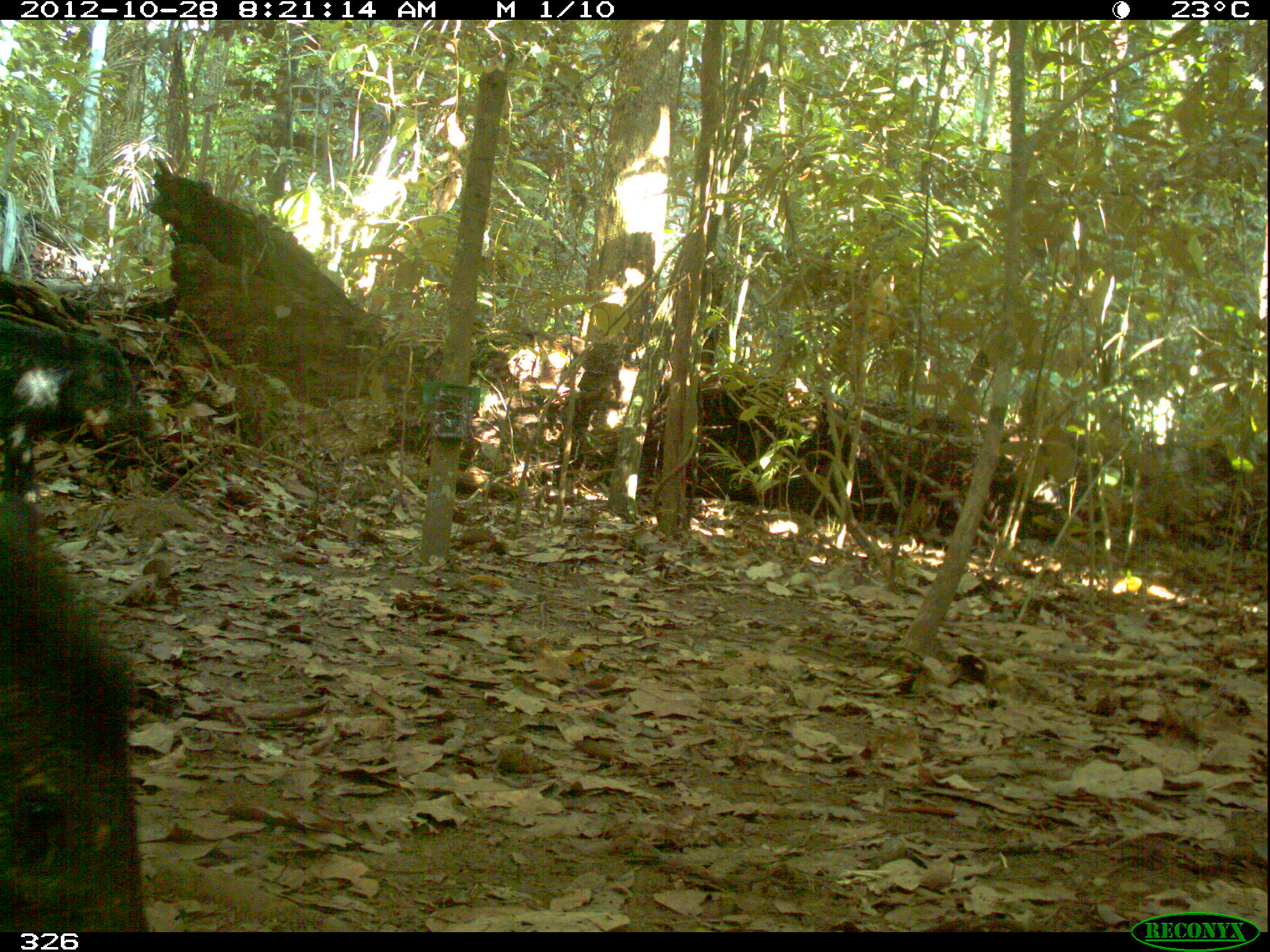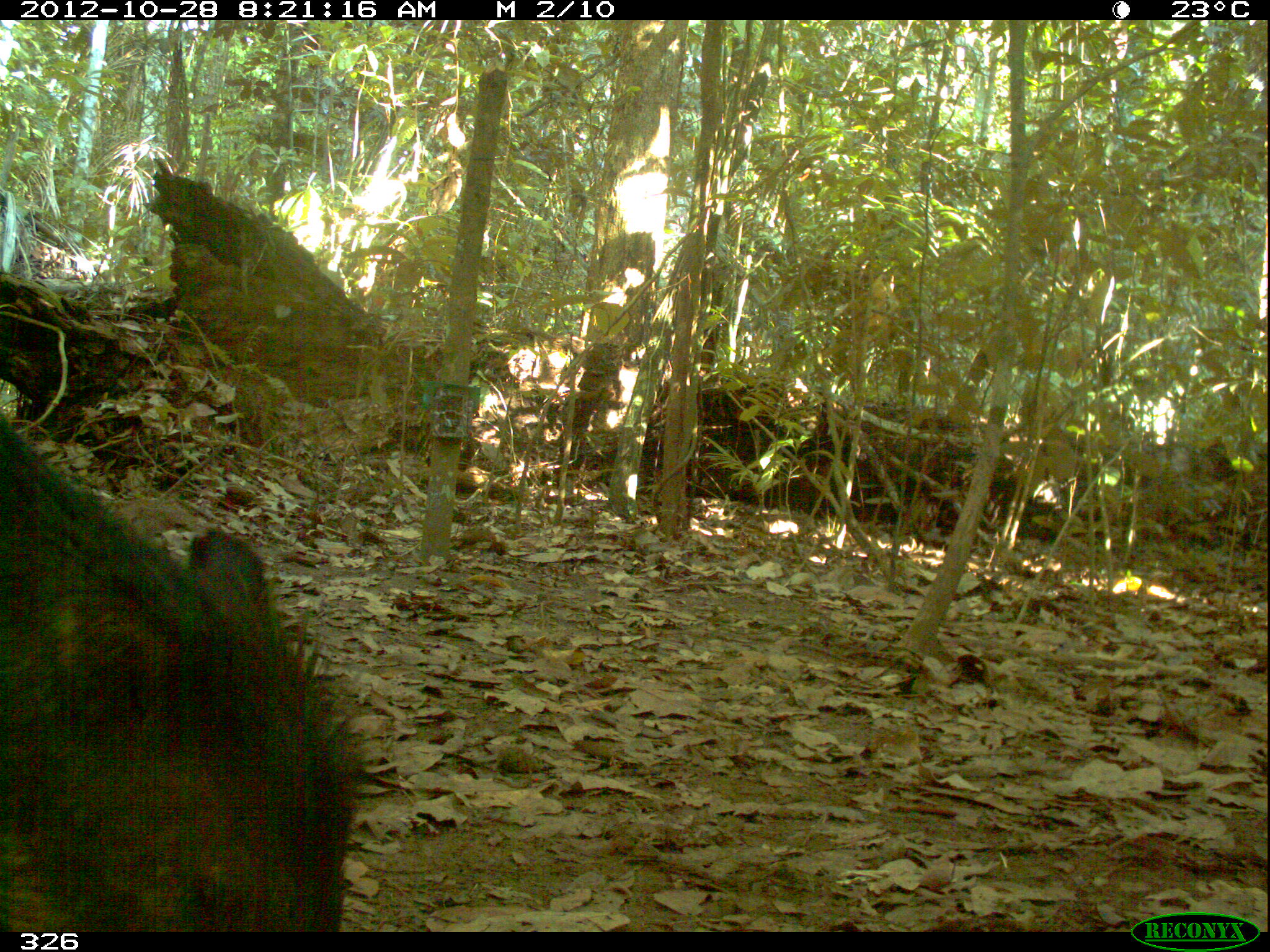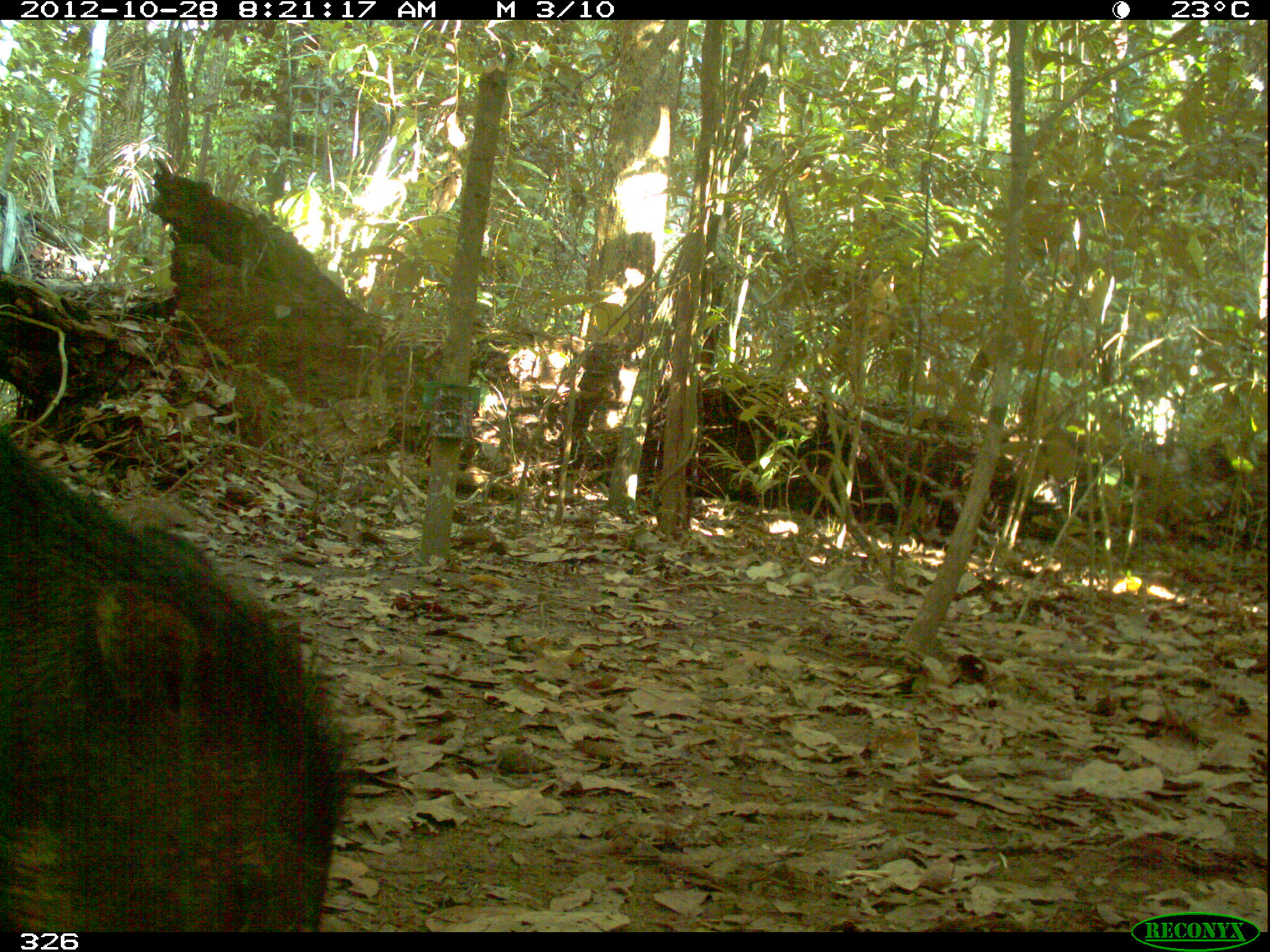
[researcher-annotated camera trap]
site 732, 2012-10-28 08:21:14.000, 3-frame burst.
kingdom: Animalia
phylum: Chordata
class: Mammalia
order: Artiodactyla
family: Tayassuidae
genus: Tayassu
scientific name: Tayassu pecari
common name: white-lipped peccary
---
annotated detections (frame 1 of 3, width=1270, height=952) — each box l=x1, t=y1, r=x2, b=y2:
tayassu pecari: l=0, t=493, r=147, b=930; l=0, t=312, r=164, b=492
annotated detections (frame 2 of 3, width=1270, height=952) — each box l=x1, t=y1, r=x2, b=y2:
tayassu pecari: l=0, t=416, r=361, b=931